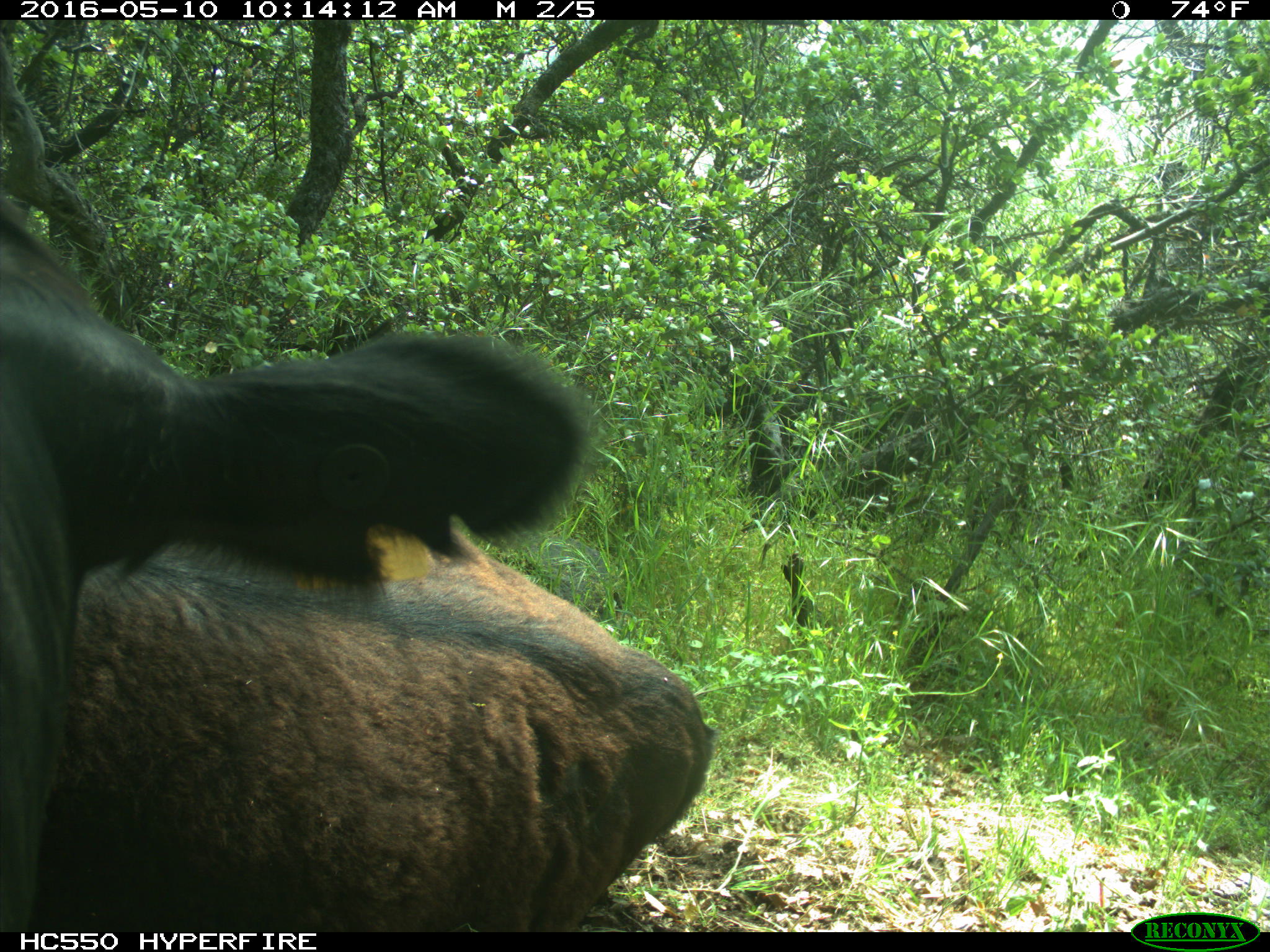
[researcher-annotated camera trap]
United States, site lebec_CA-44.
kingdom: Animalia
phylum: Chordata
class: Mammalia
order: Artiodactyla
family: Bovidae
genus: Bos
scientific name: Bos taurus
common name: domestic cow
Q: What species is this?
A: Bos taurus (domestic cow).